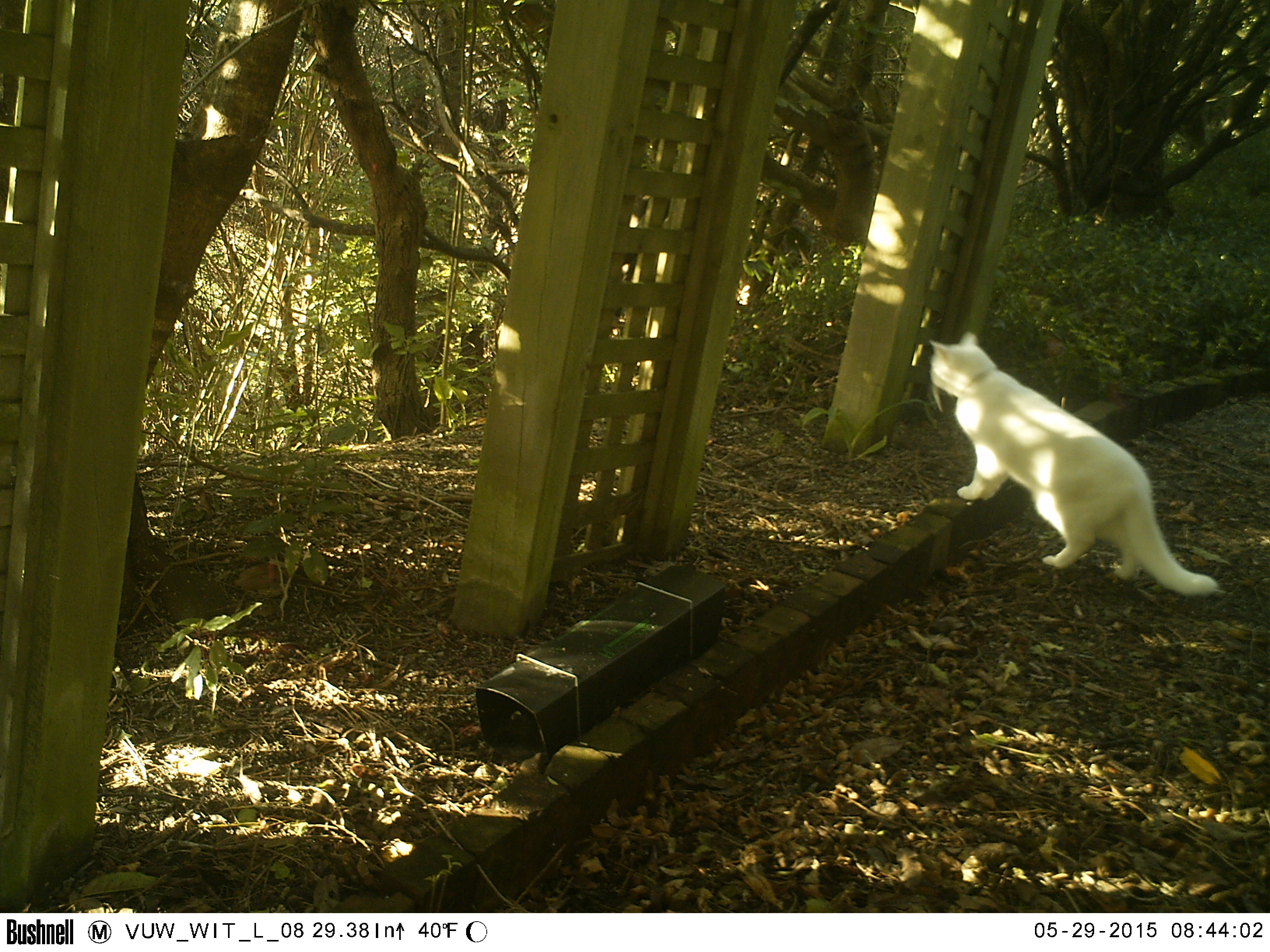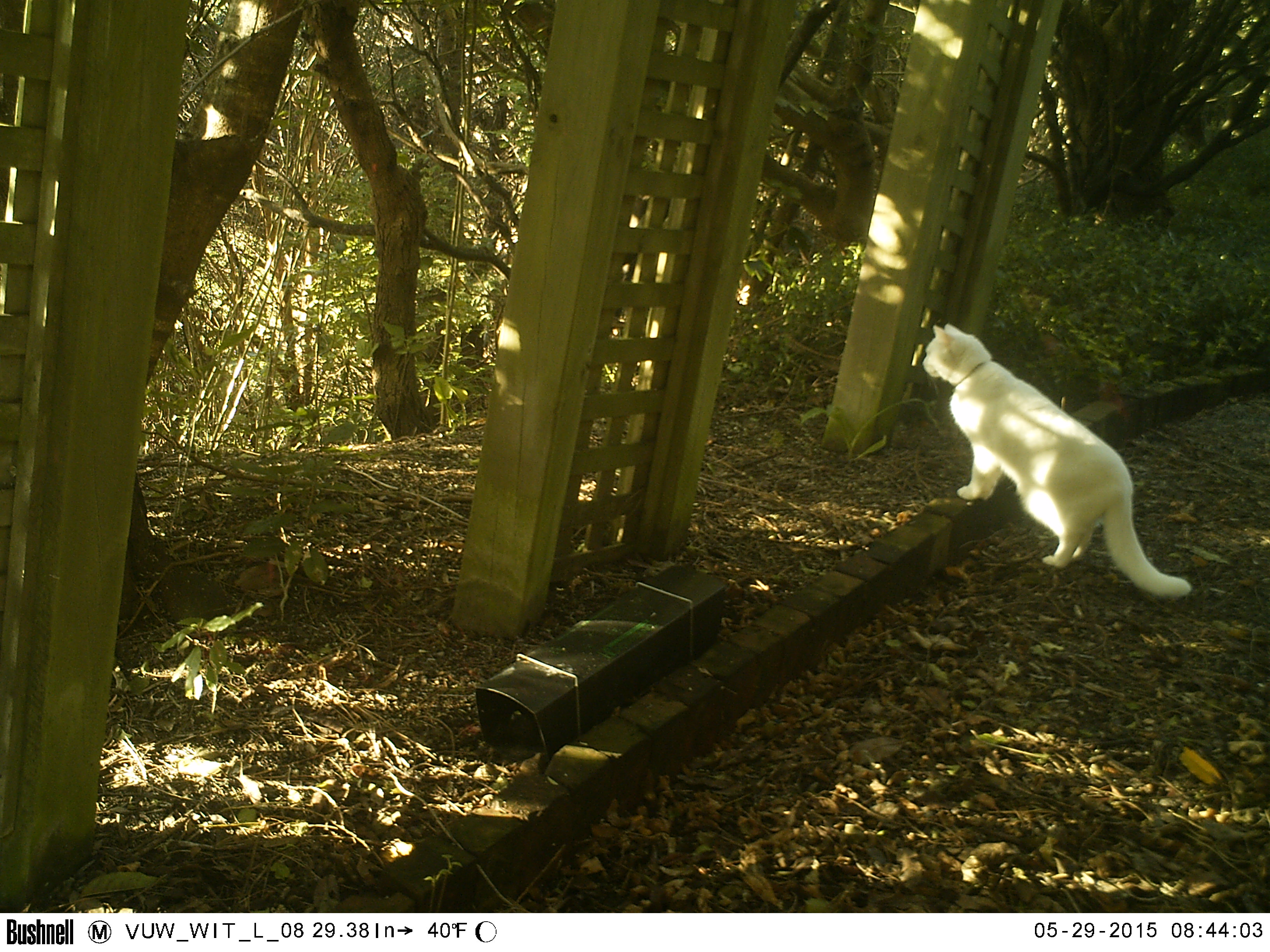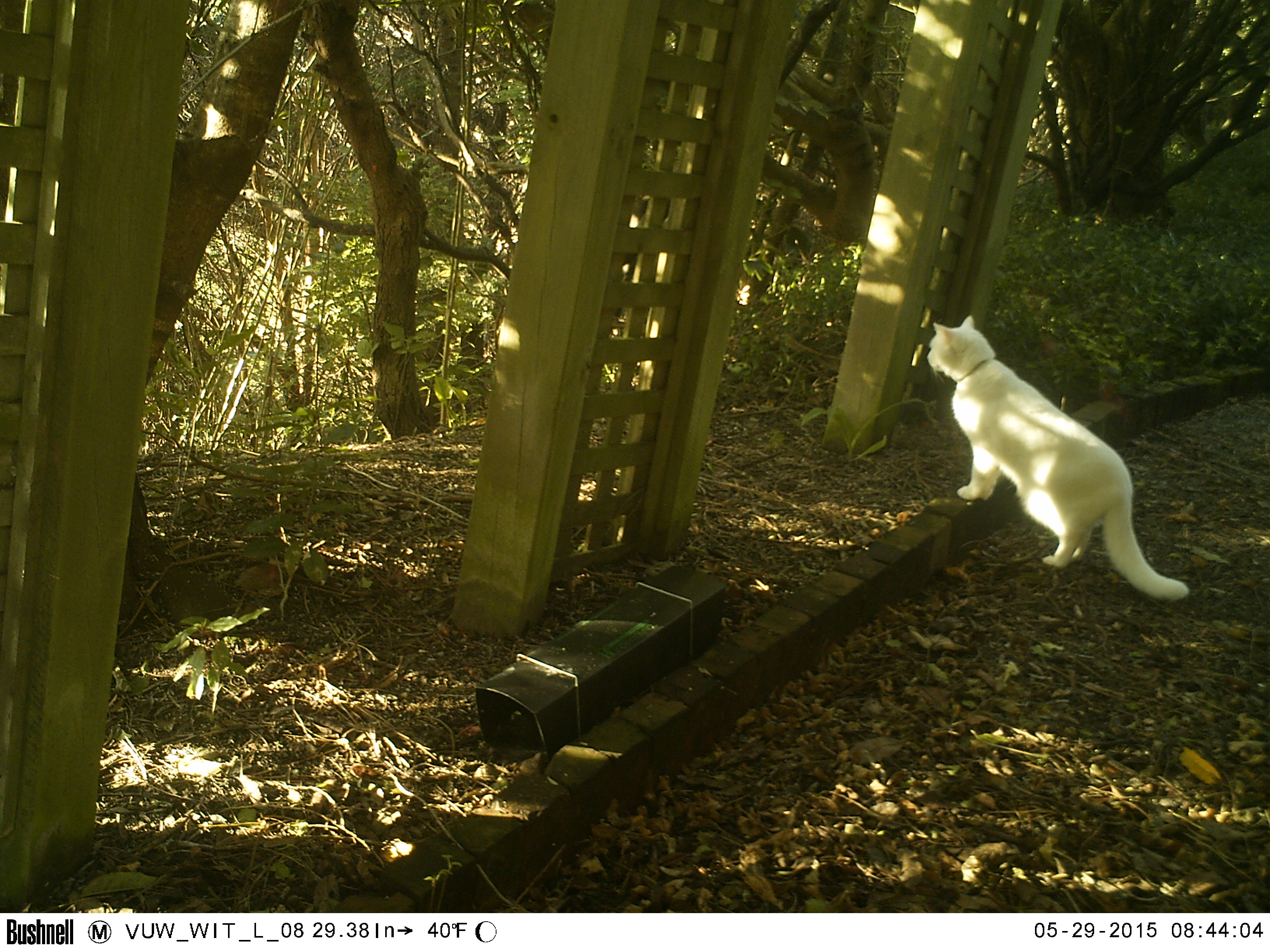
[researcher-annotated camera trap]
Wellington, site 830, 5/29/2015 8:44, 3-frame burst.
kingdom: Animalia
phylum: Chordata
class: Mammalia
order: Carnivora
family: Felidae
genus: Felis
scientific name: Felis catus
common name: cat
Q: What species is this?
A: Cat (Felis catus).